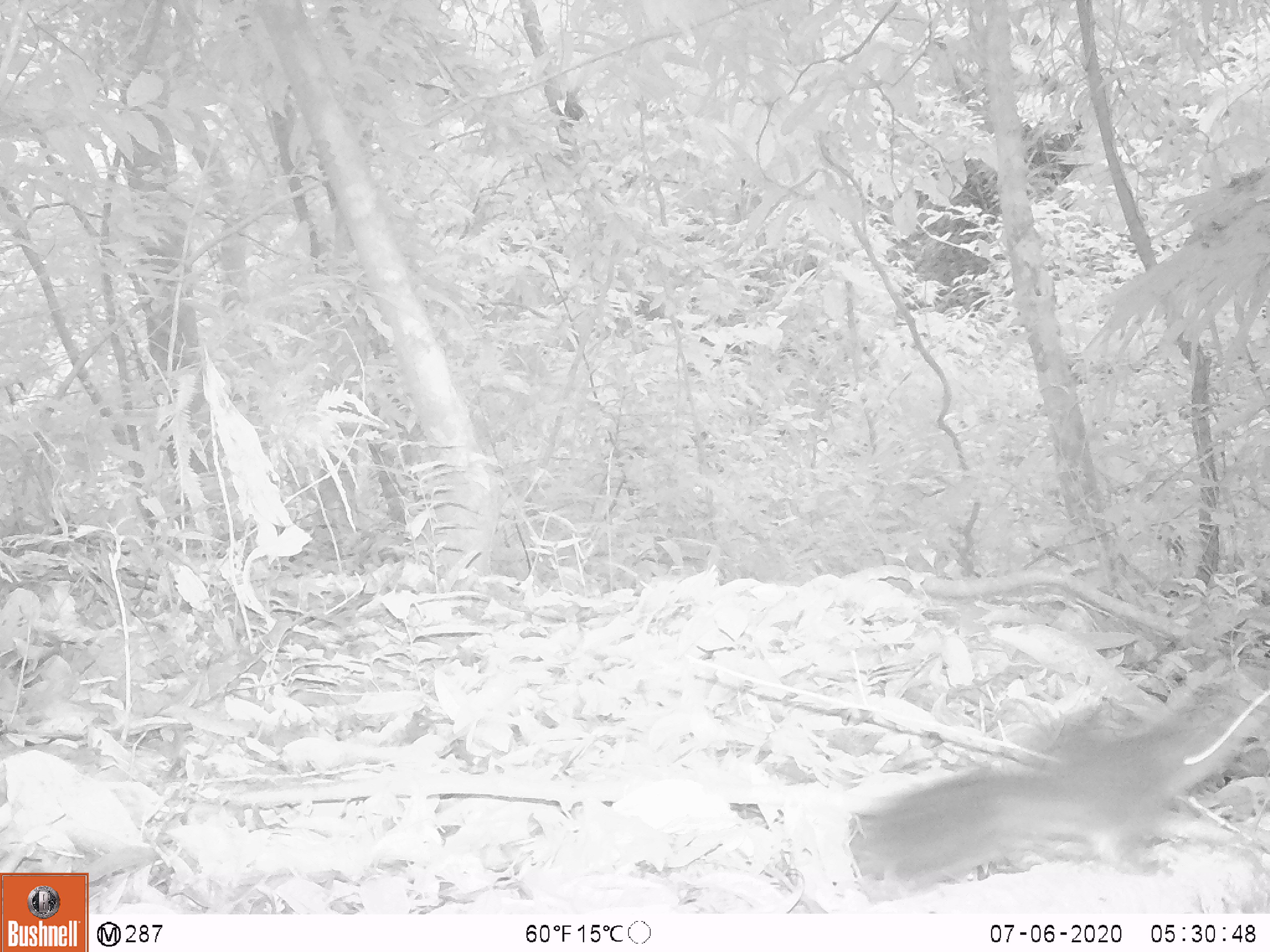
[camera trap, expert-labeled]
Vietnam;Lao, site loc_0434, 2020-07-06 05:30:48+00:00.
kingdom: Animalia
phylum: Chordata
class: Mammalia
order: Rodentia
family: Sciuridae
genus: Dremomys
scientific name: Dremomys rufigenis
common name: red-cheeked squirrel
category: red cheeked squirrel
Red cheeked squirrel (red-cheeked squirrel) (Dremomys rufigenis). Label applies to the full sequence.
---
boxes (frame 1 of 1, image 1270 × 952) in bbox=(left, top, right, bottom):
red cheeked squirrel: bbox=(851, 680, 1267, 893)